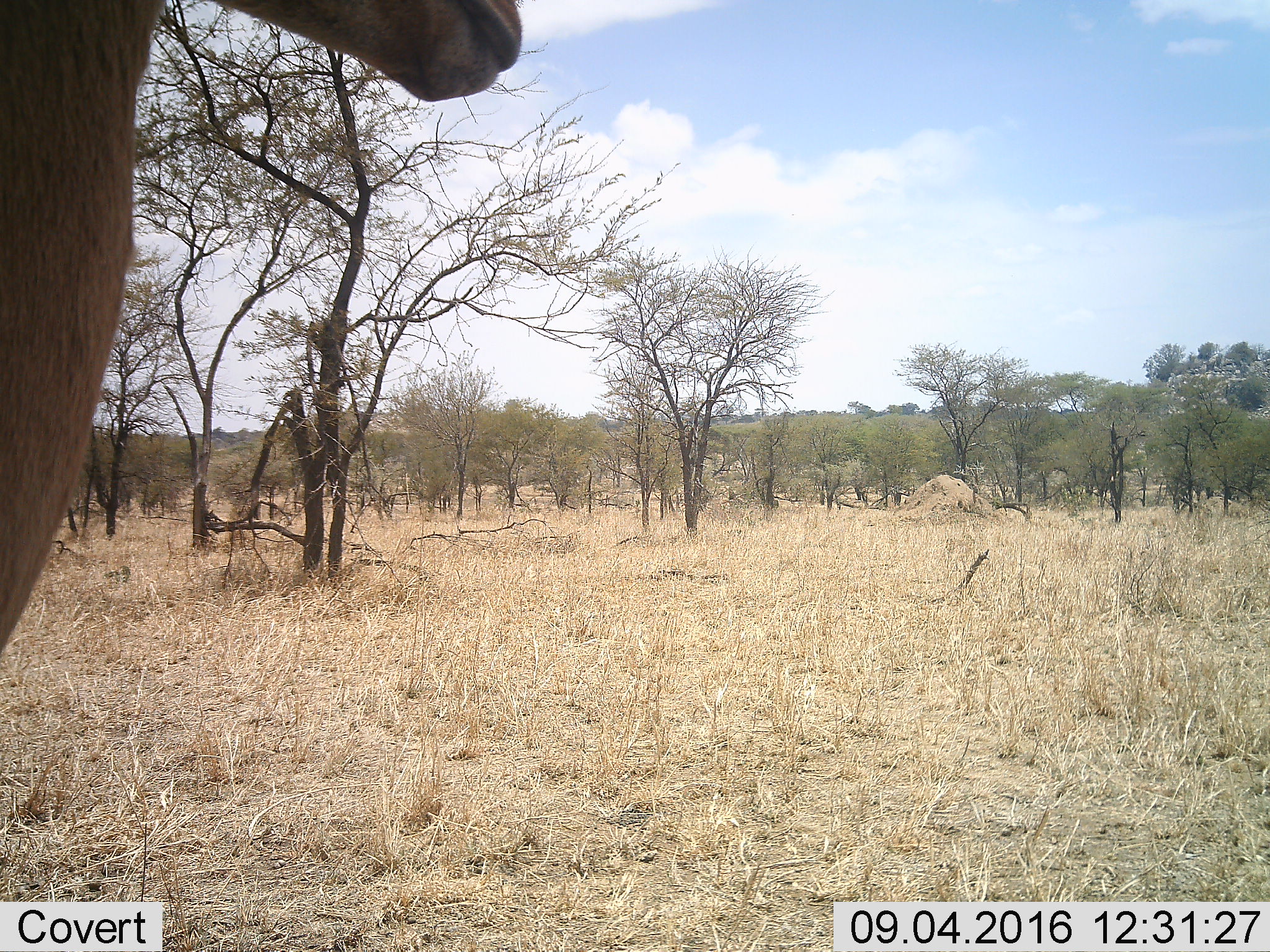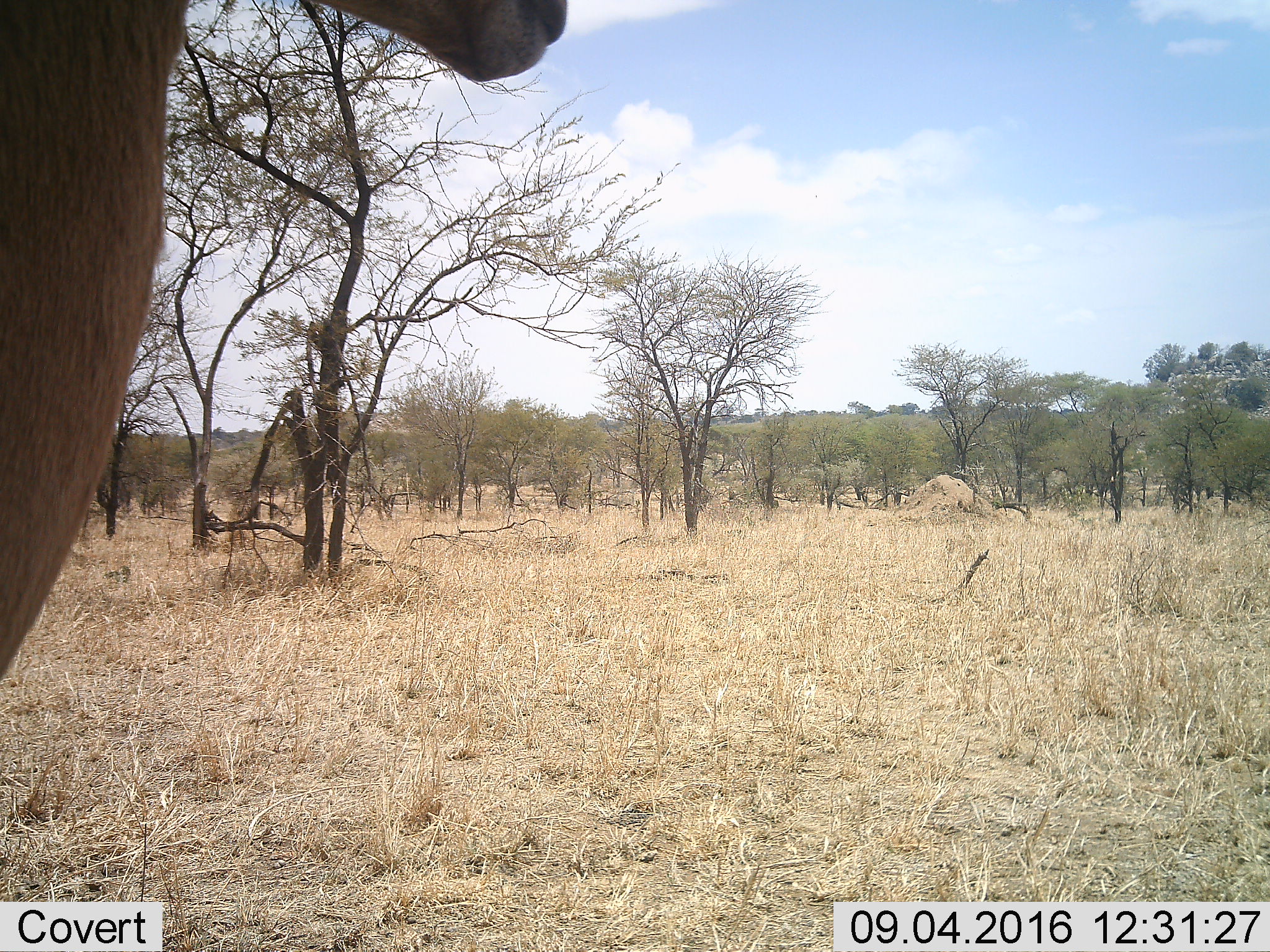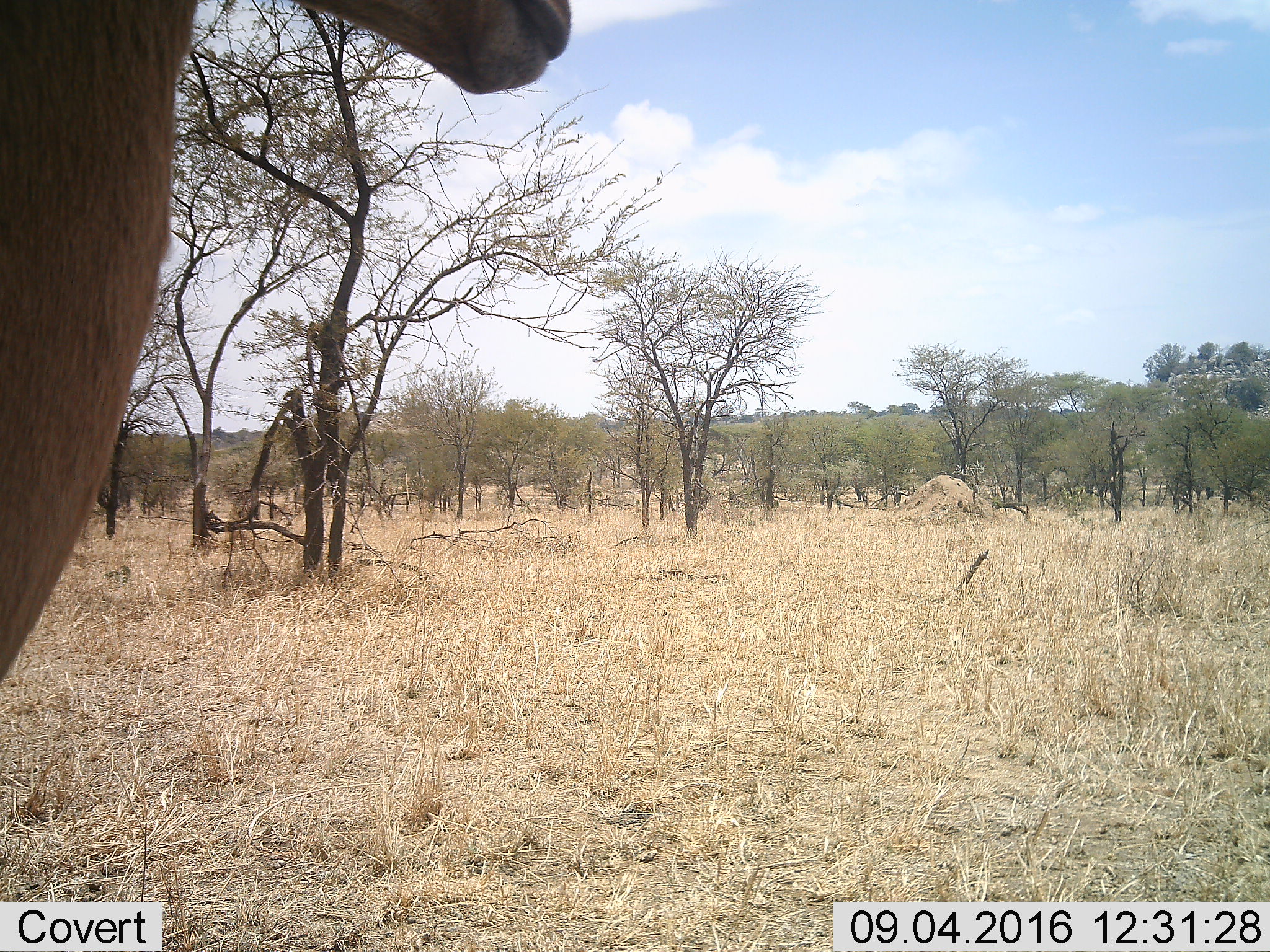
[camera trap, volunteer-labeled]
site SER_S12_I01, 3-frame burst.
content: unidentified animal